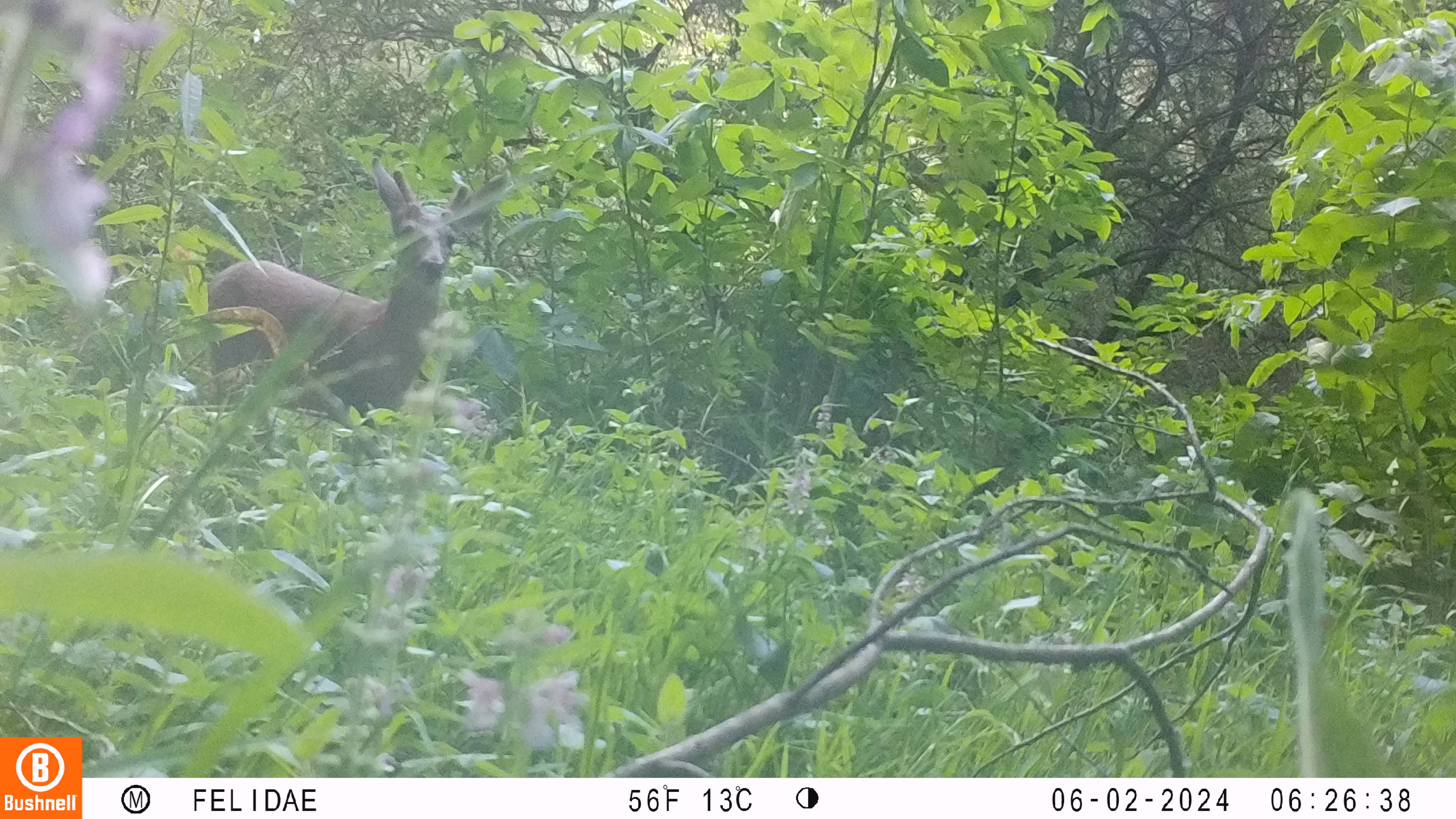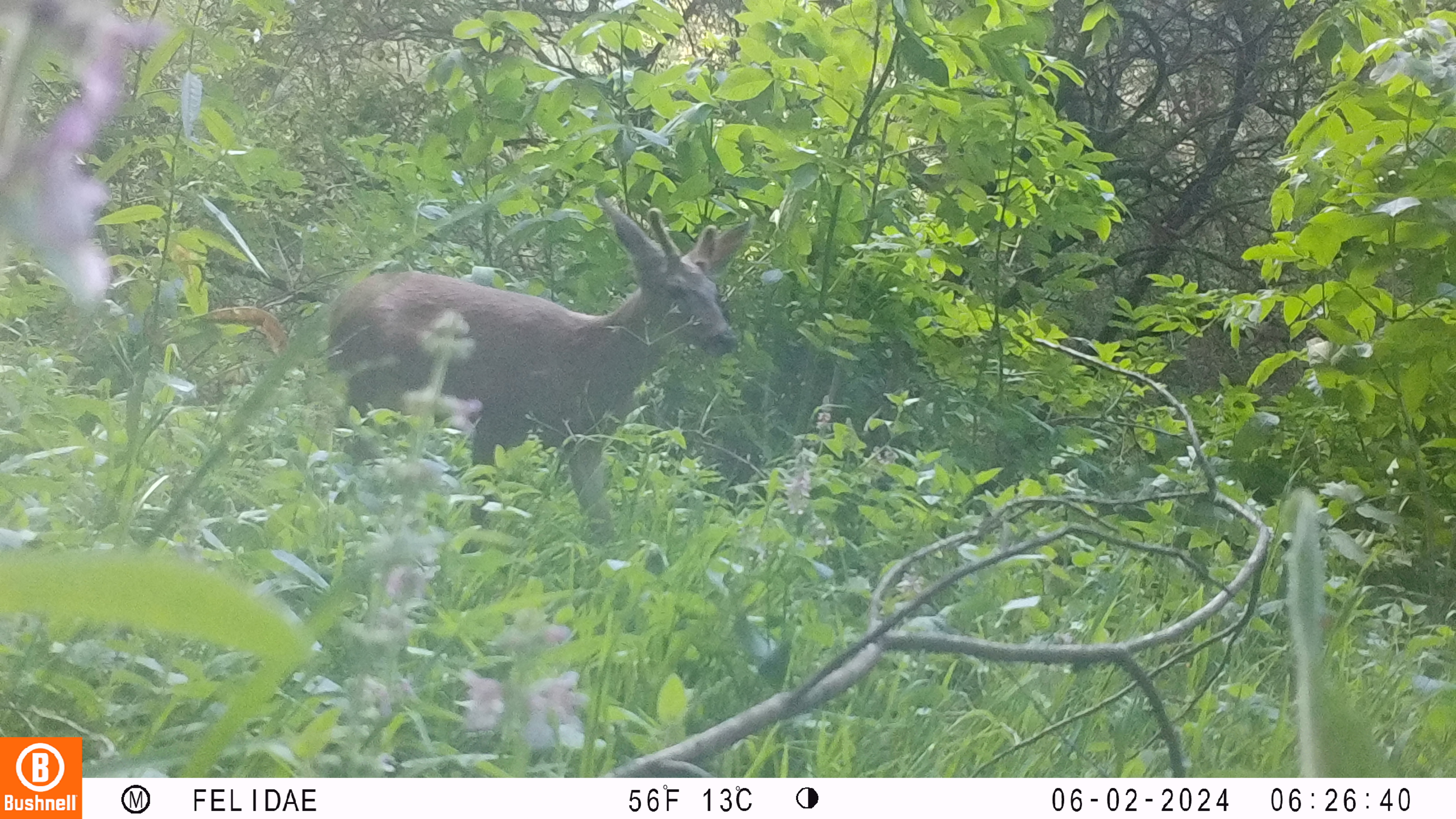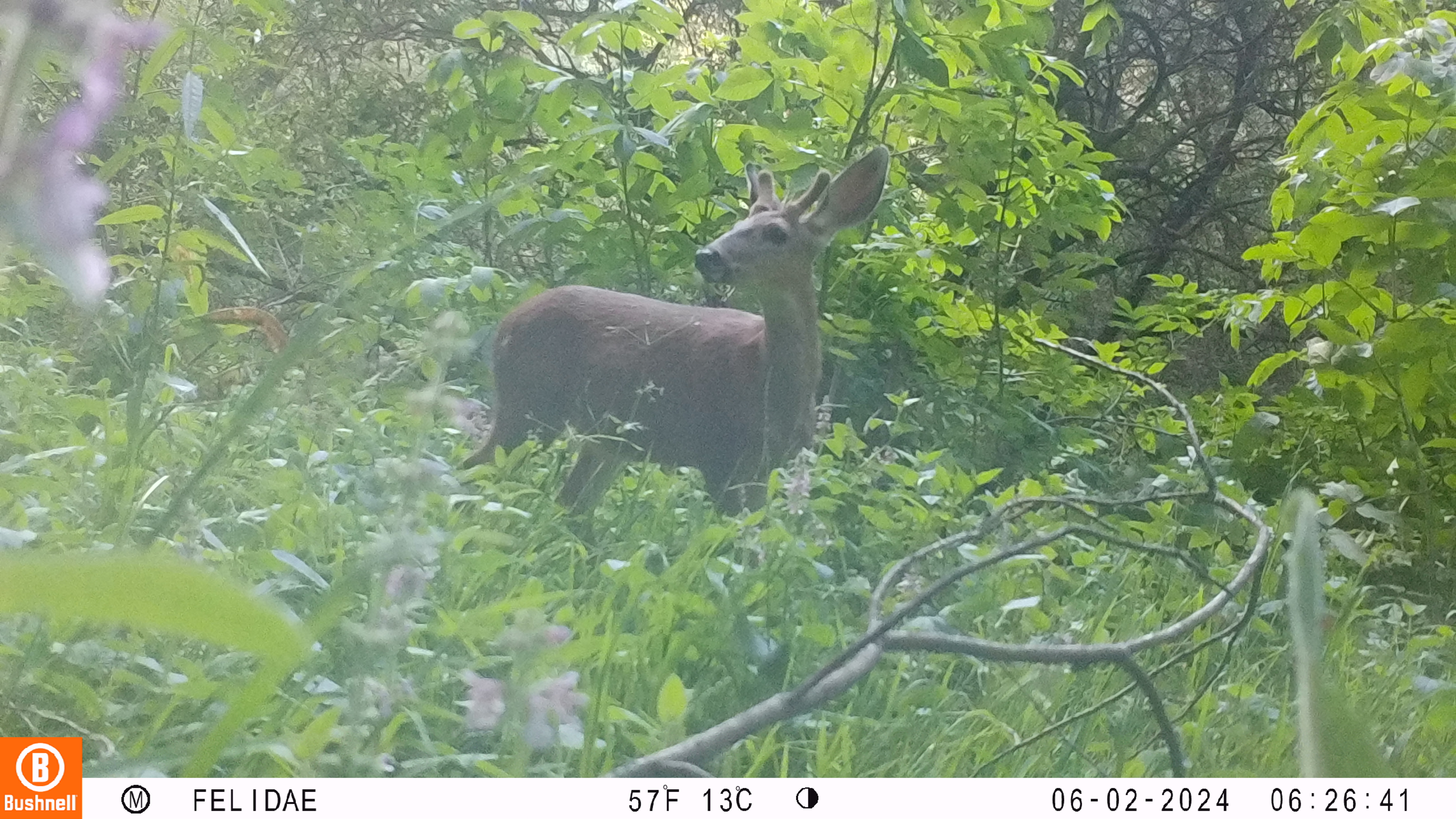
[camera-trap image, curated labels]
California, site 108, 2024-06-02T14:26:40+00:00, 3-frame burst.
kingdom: Animalia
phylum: Chordata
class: Mammalia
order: Artiodactyla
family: Cervidae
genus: Odocoileus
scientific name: Odocoileus hemionus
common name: mule deer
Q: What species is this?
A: Mule deer (Odocoileus hemionus).